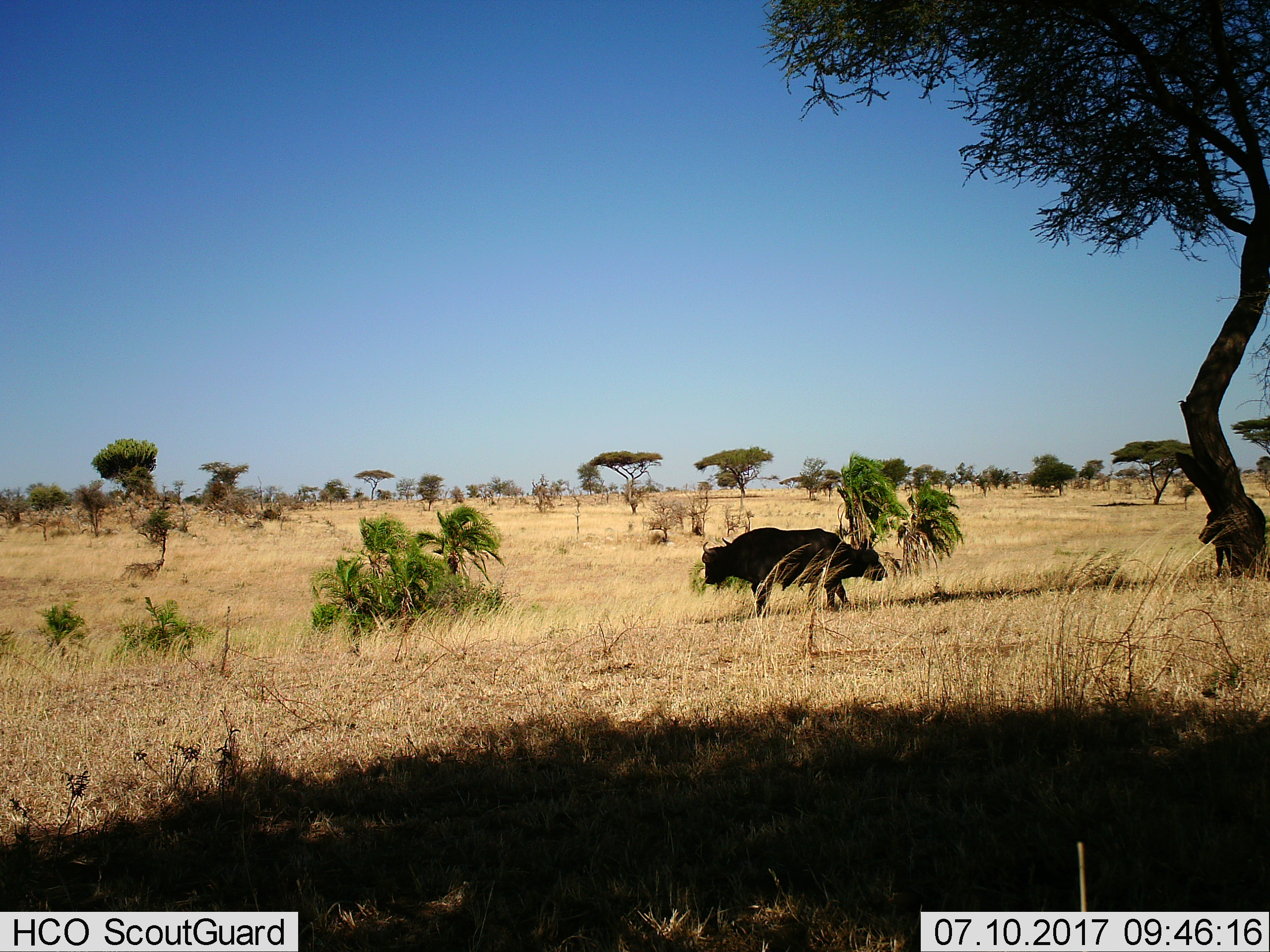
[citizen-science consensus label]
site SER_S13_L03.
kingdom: Animalia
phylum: Chordata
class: Mammalia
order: Artiodactyla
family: Bovidae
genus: Syncerus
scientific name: Syncerus caffer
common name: african buffalo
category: buffalo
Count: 2.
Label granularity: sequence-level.